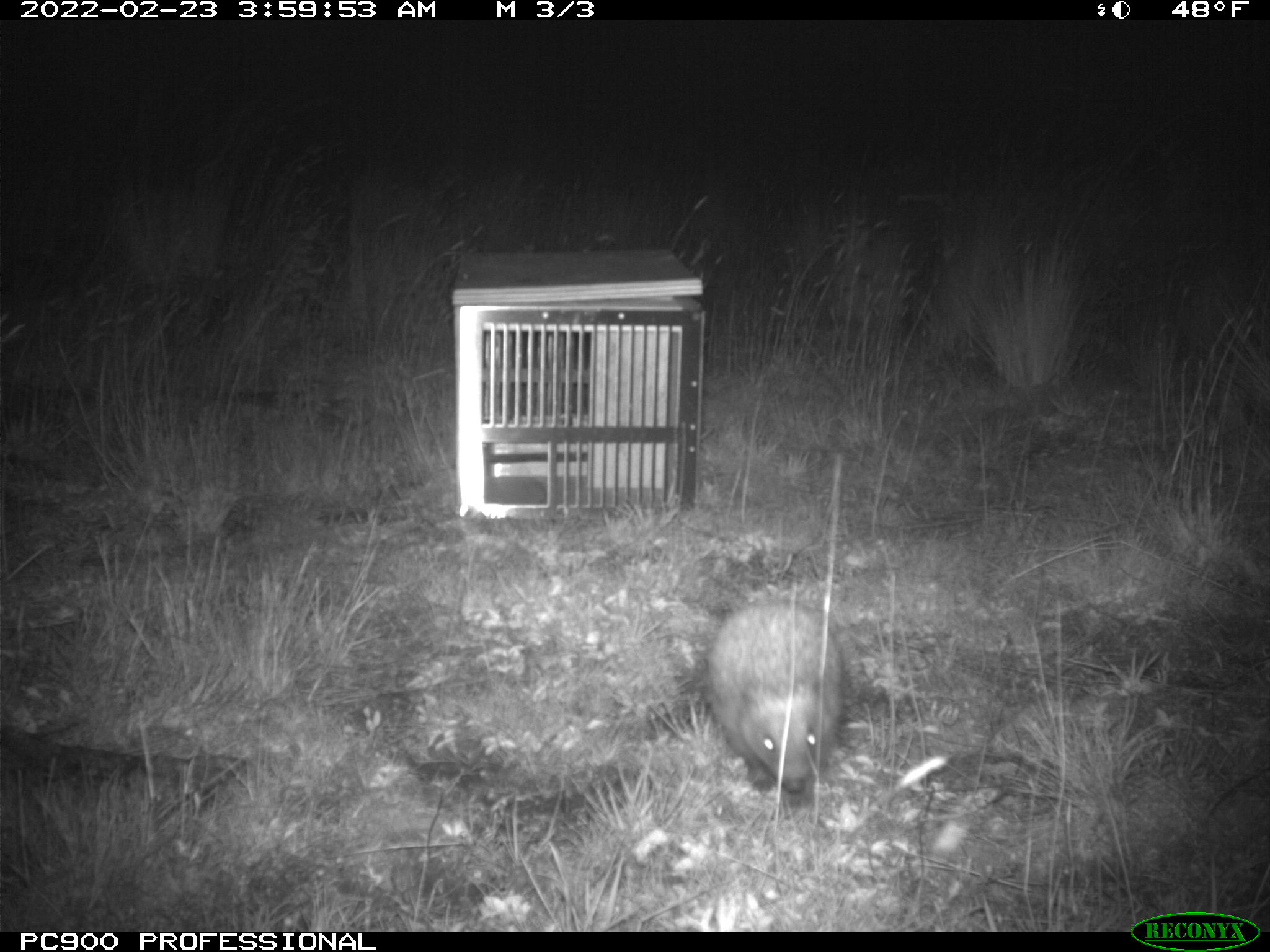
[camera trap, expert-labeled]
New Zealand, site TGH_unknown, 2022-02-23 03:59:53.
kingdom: Animalia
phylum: Chordata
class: Mammalia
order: Eulipotyphla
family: Erinaceidae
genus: Erinaceus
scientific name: Erinaceus europaeus europaeus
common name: european hedgehog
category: hedgehog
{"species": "hedgehog (european hedgehog) (Erinaceus europaeus europaeus)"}